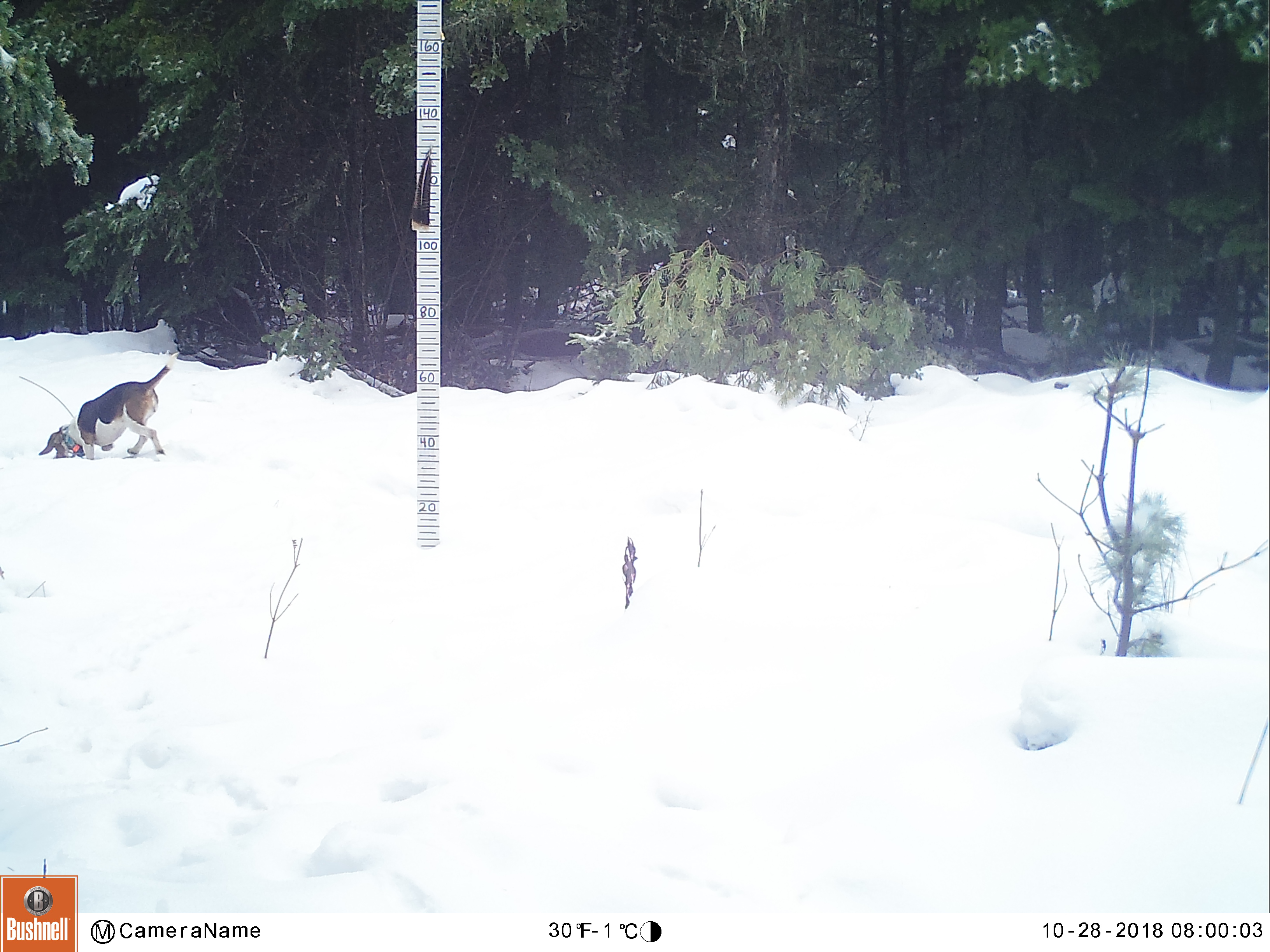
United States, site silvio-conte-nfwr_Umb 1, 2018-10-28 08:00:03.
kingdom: Animalia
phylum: Chordata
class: Mammalia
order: Carnivora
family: Canidae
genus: Canis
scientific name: Canis familiaris familiaris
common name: domestic dog